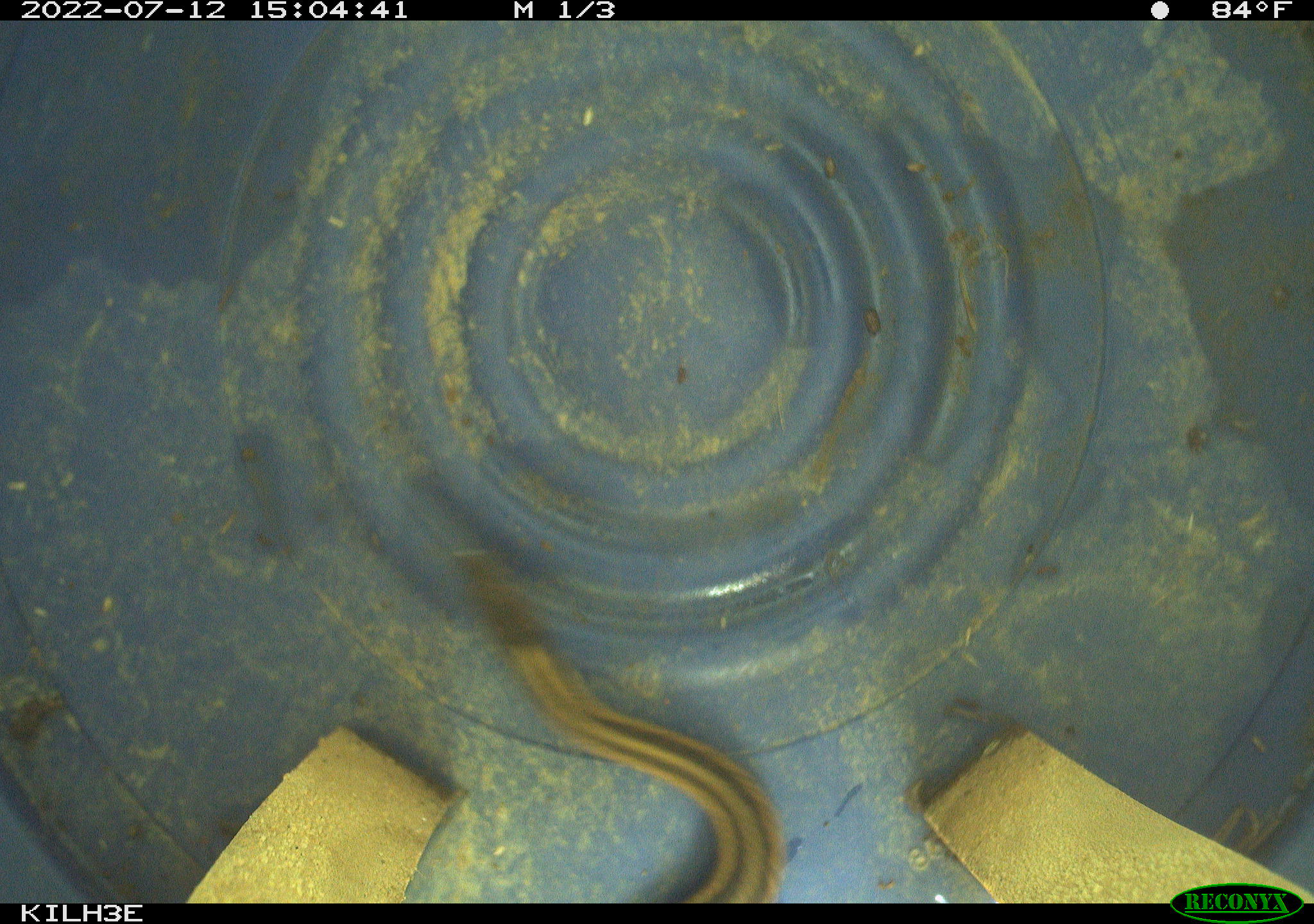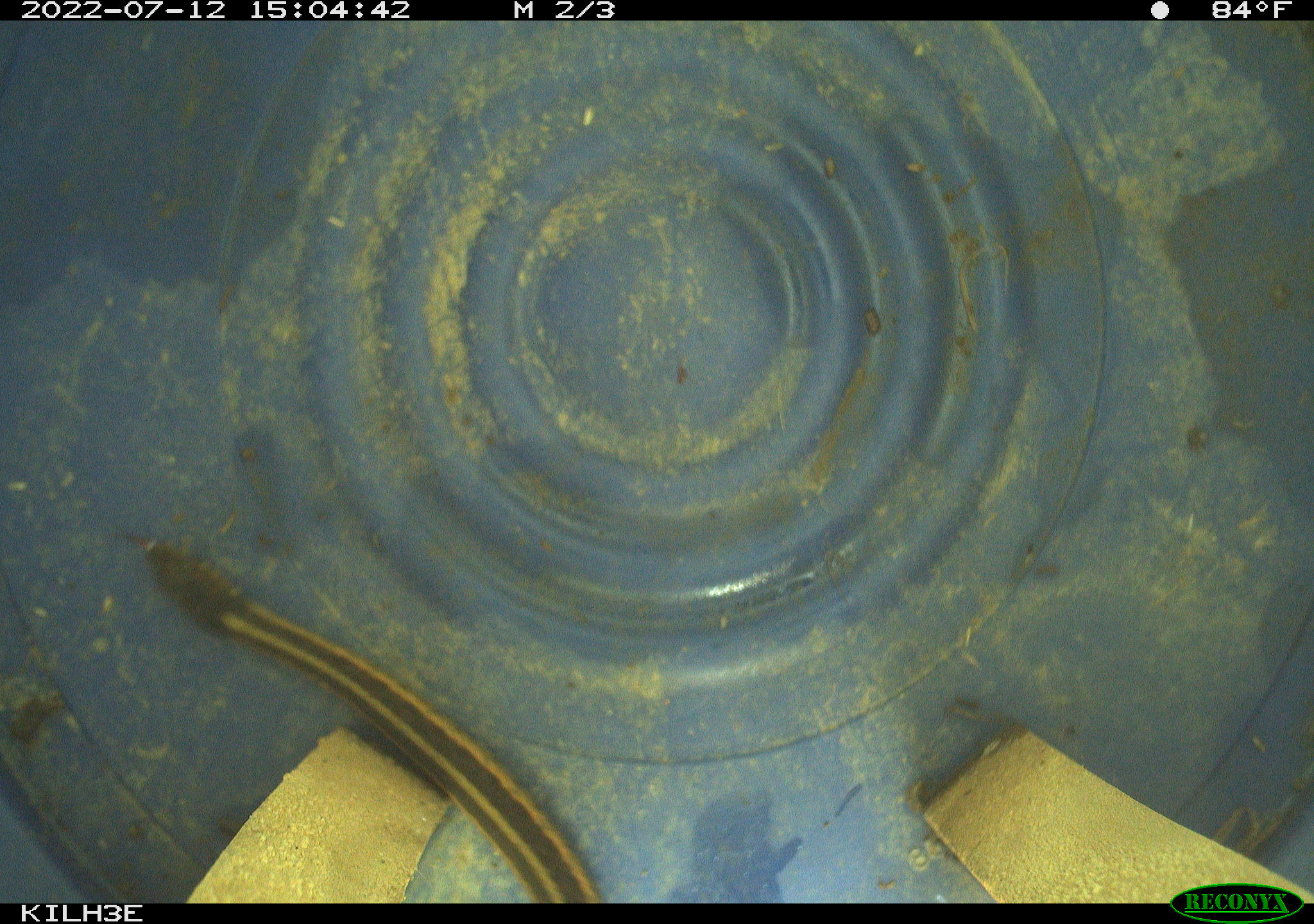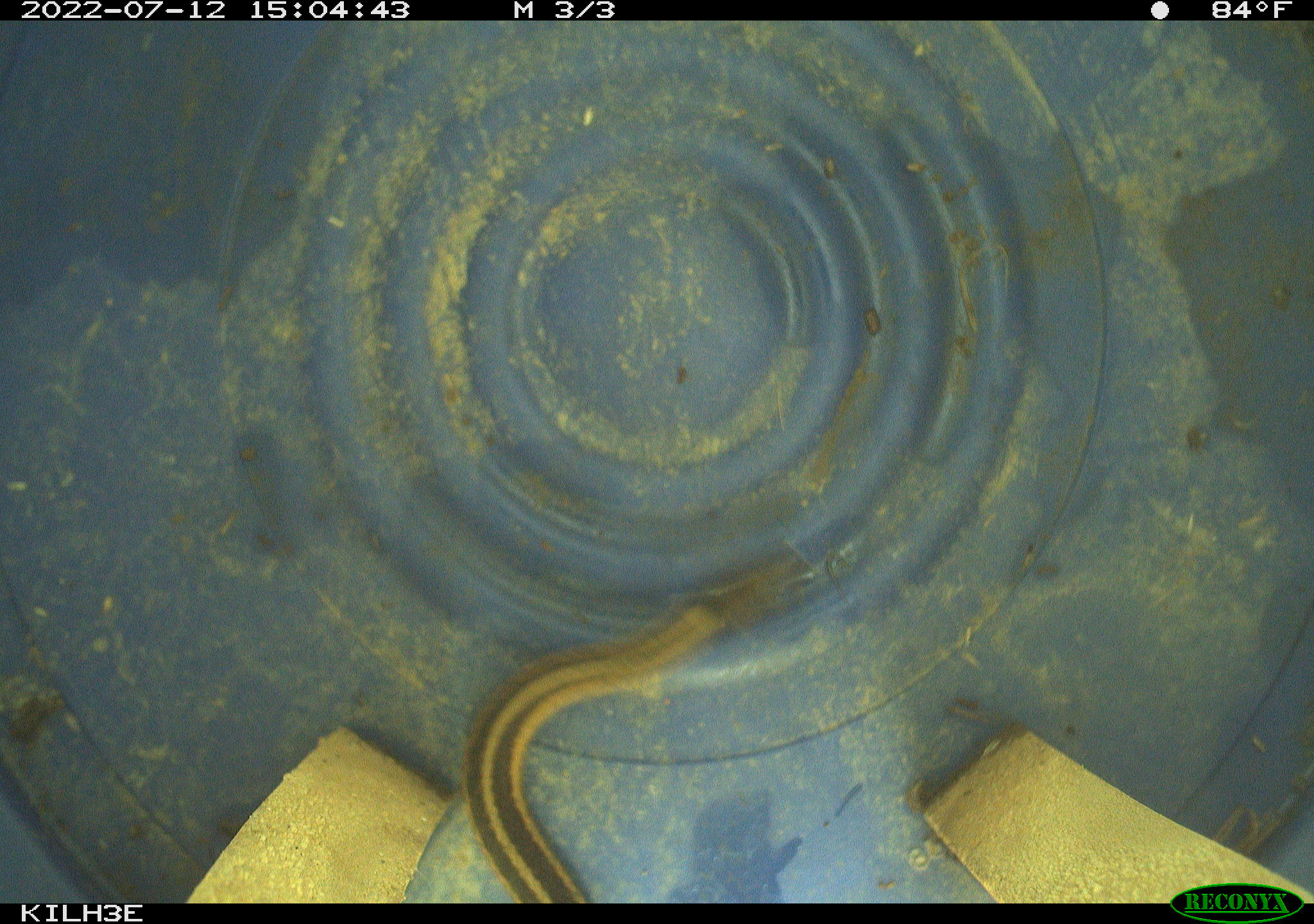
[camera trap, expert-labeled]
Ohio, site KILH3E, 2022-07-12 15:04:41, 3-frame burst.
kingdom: Animalia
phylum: Chordata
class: Reptilia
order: Squamata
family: Colubridae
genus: Thamnophis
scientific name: Thamnophis sirtalis sirtalis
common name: eastern gartersnake